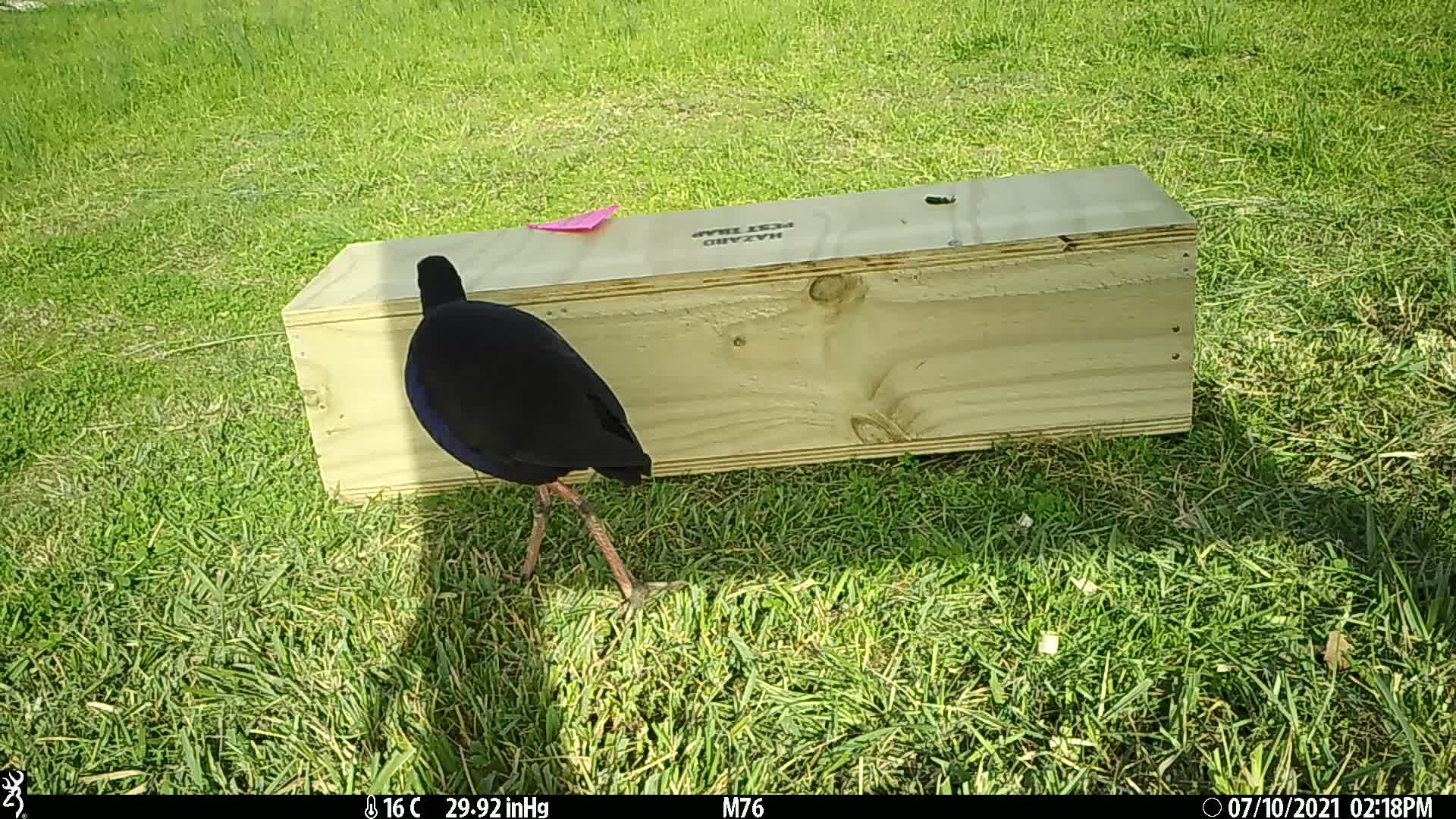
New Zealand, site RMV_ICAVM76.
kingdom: Animalia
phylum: Chordata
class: Aves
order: Gruiformes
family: Rallidae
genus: Porphyrio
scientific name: Porphyrio melanotus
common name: australasian swamphen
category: pukeko